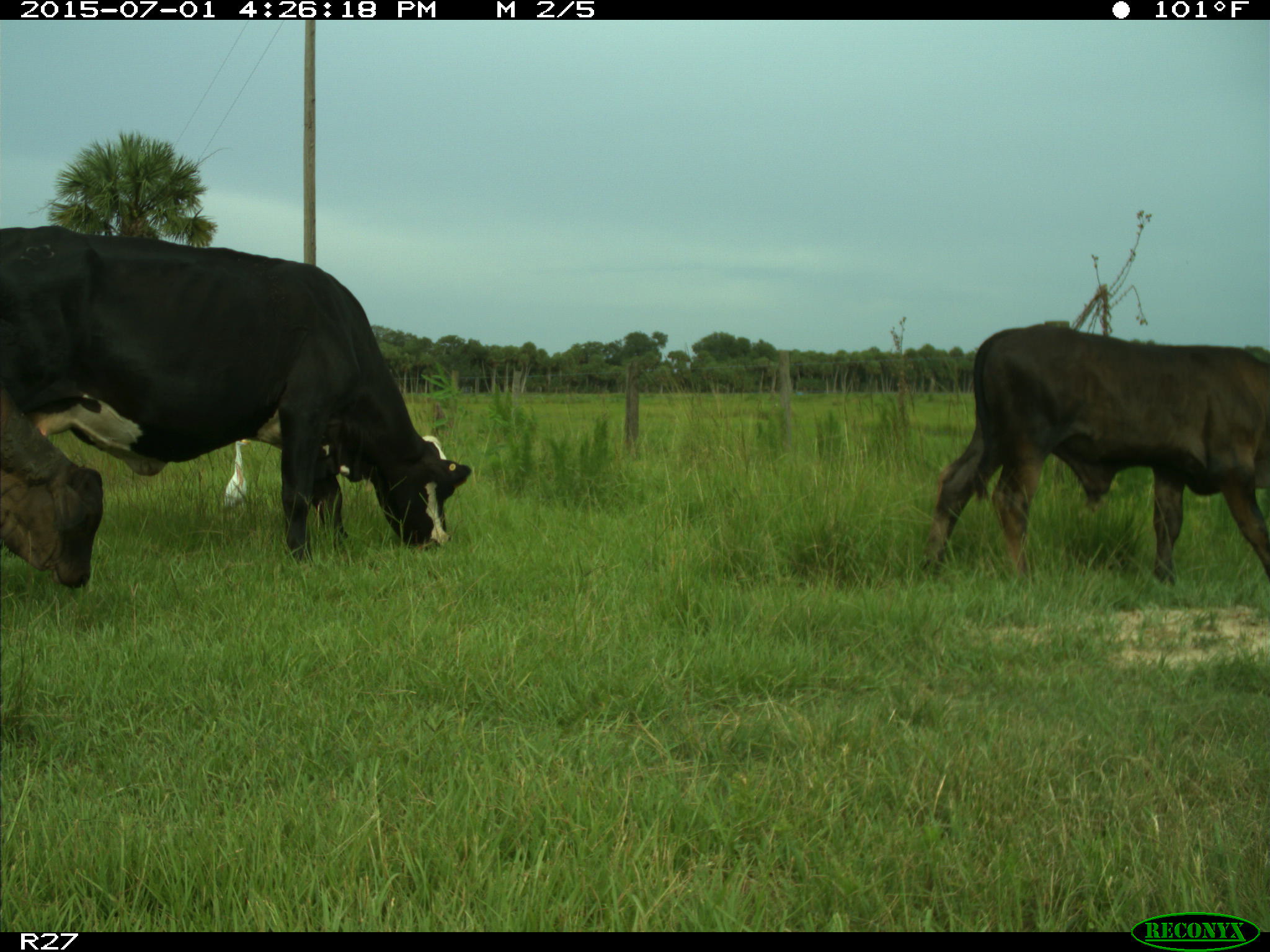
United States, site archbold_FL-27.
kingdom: Animalia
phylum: Chordata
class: Mammalia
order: Artiodactyla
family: Bovidae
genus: Bos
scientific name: Bos taurus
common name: domestic cow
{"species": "Bos taurus (domestic cow)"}